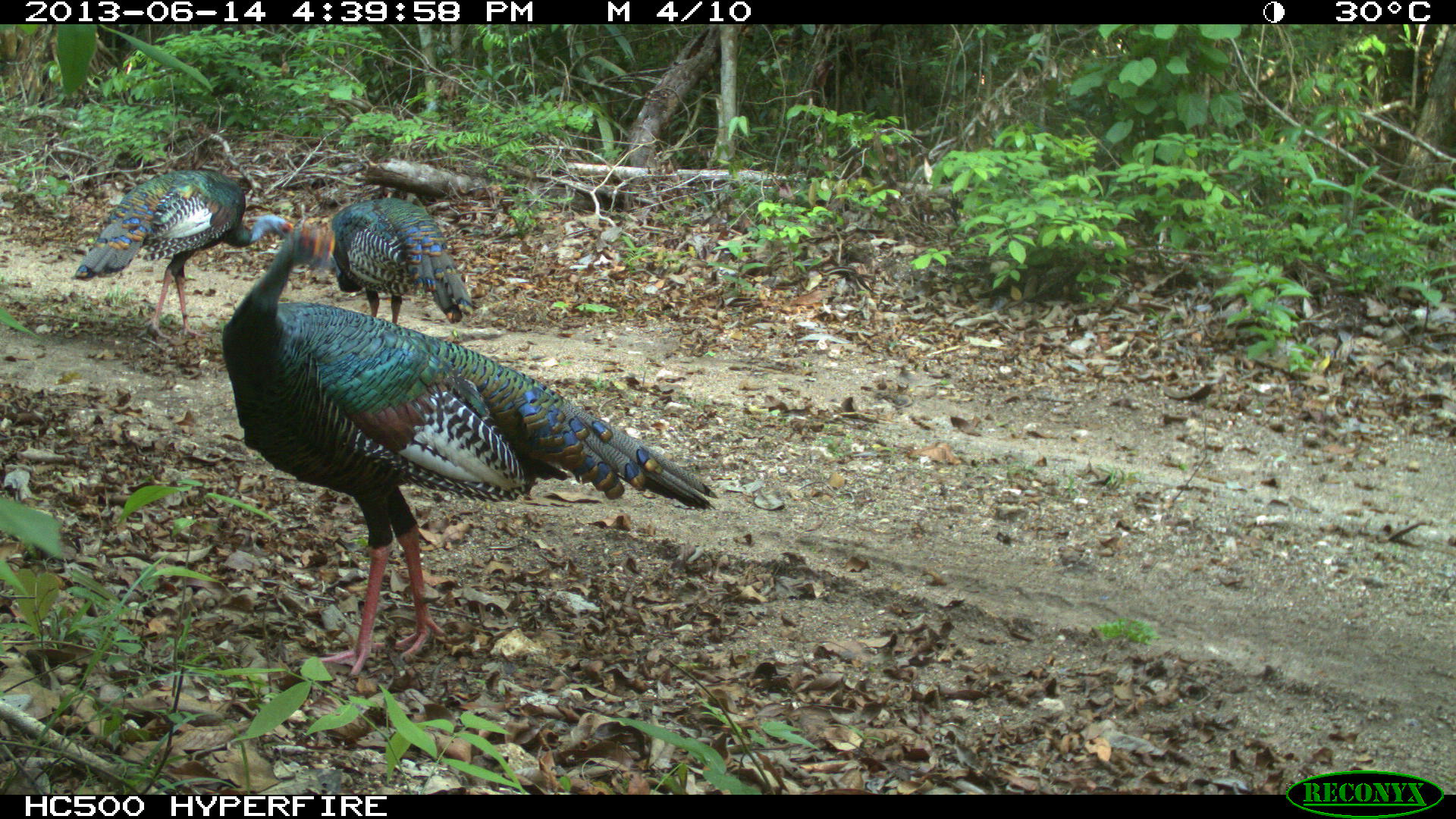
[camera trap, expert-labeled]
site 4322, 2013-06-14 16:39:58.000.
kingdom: Animalia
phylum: Chordata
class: Aves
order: Galliformes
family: Phasianidae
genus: Meleagris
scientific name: Meleagris ocellata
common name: ocellated turkey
Meleagris ocellata (ocellated turkey), count 3.